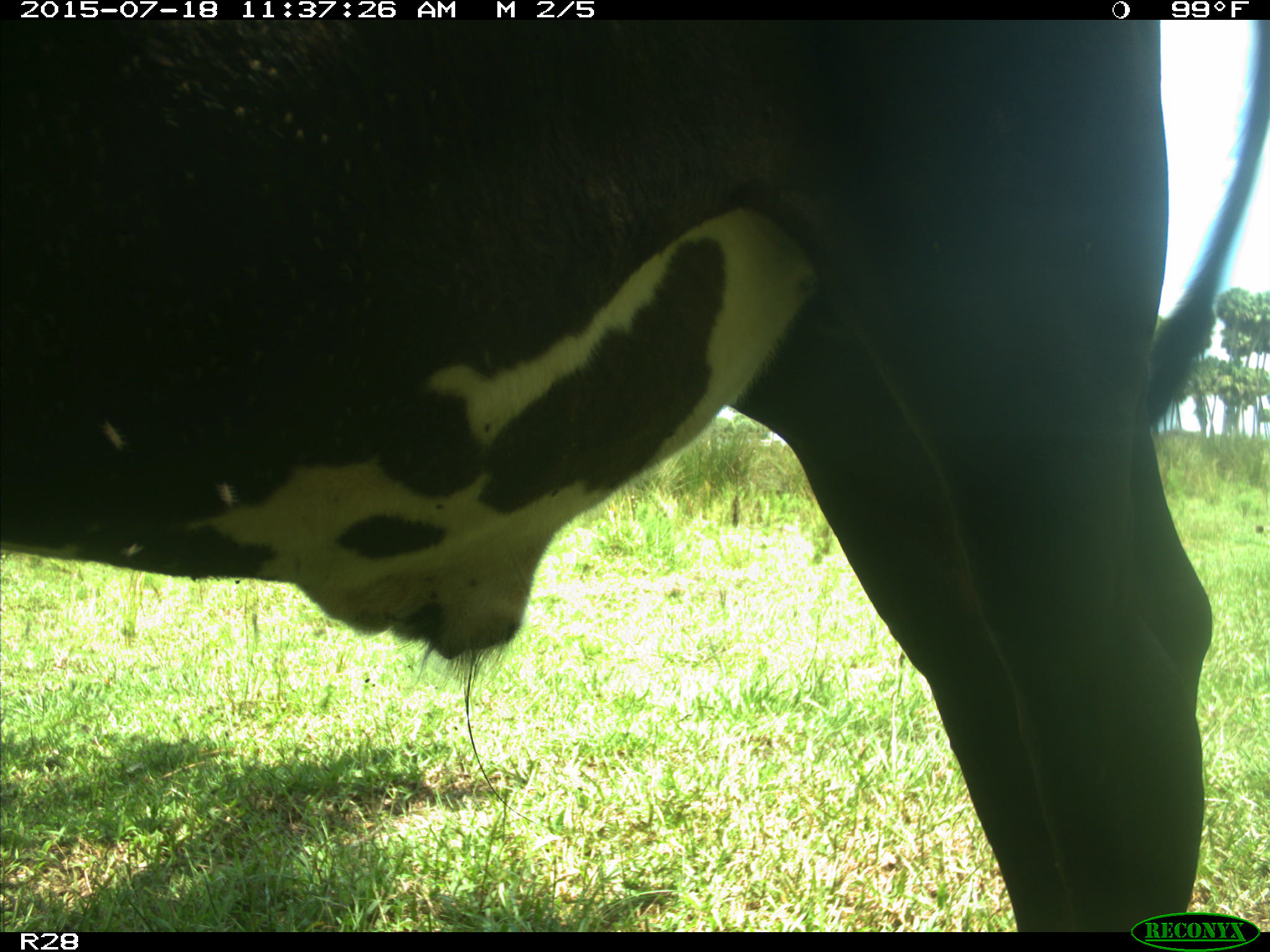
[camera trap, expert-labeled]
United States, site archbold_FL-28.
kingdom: Animalia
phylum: Chordata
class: Mammalia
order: Artiodactyla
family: Bovidae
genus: Bos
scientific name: Bos taurus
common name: domestic cow